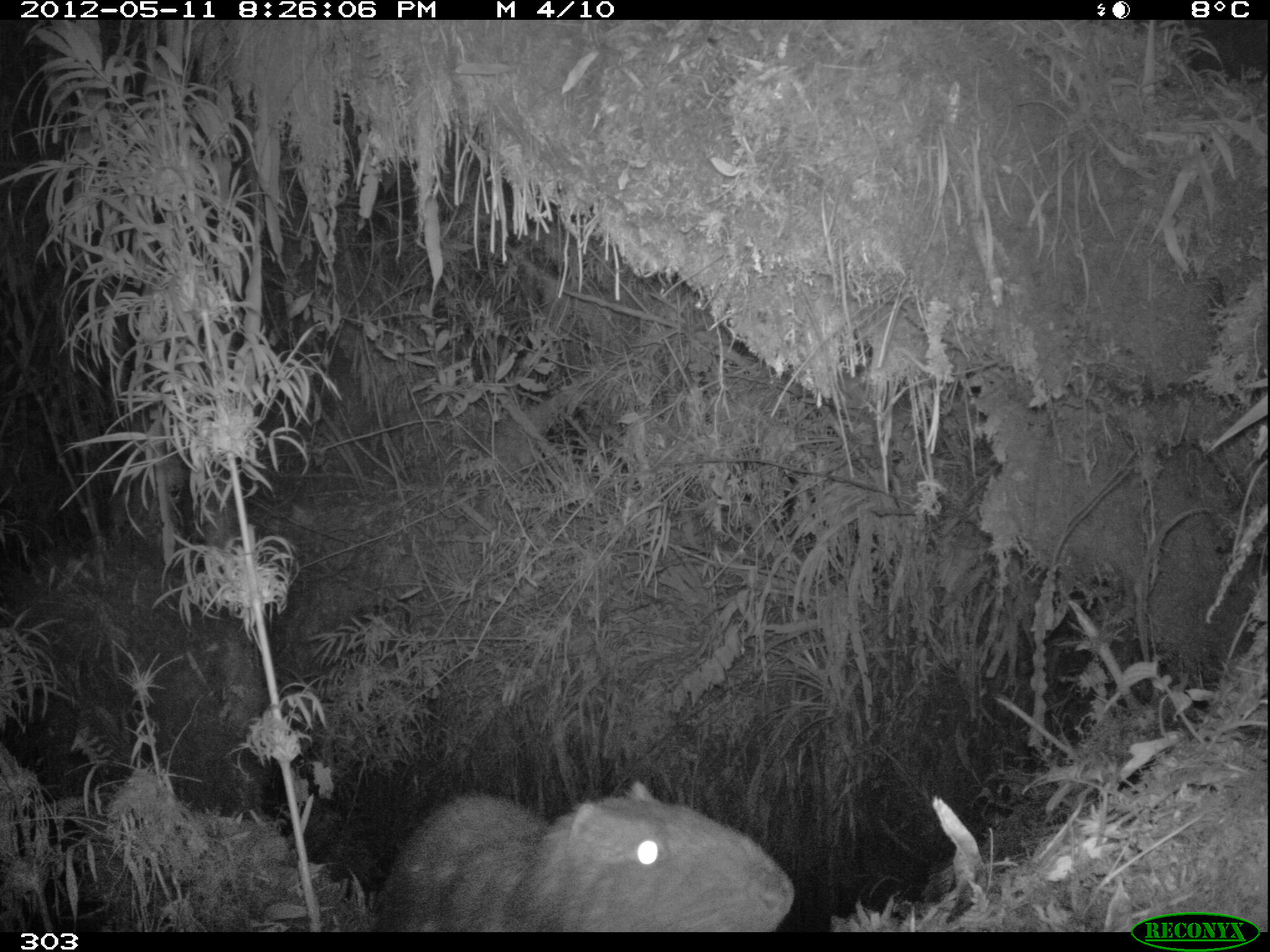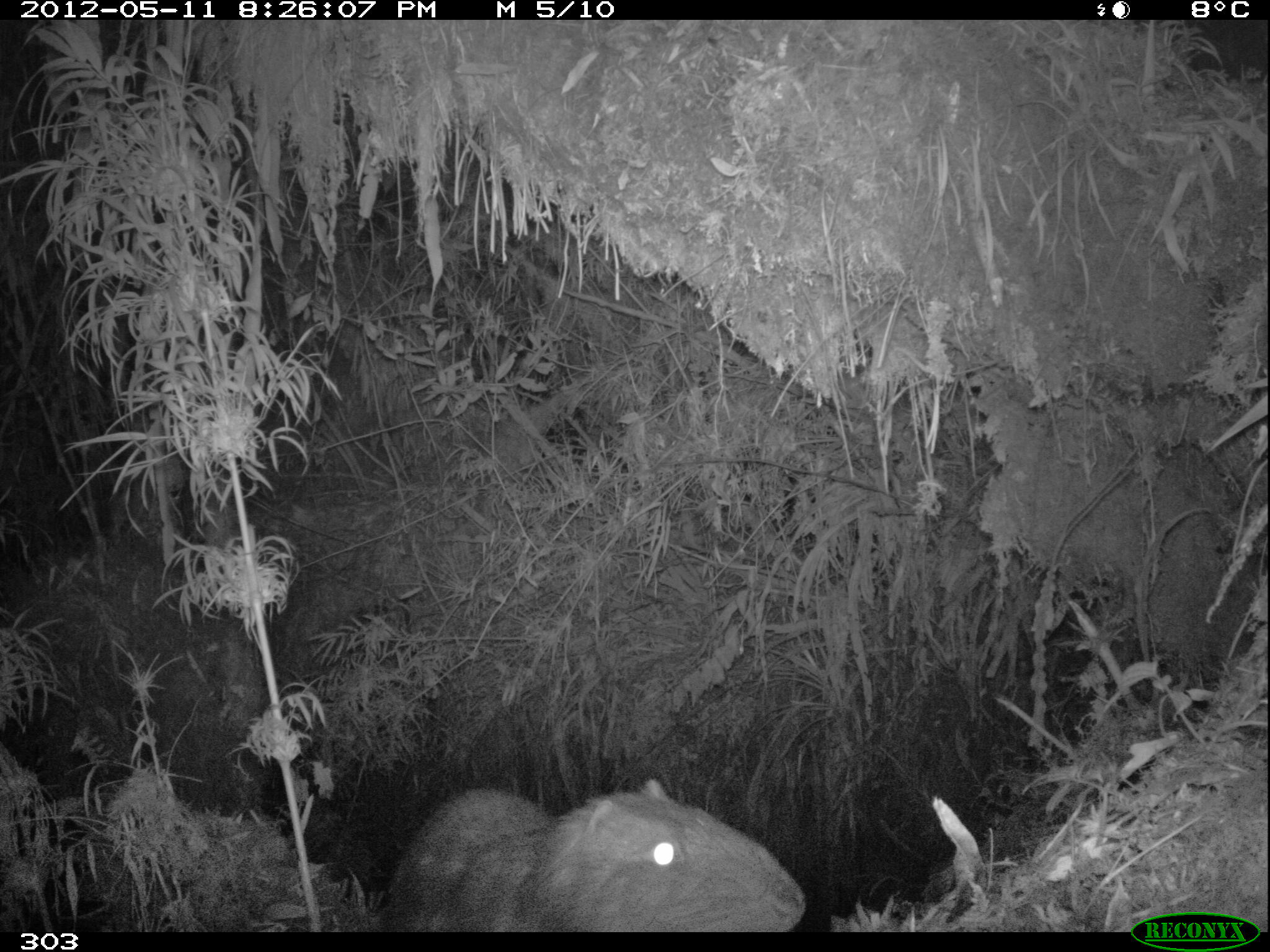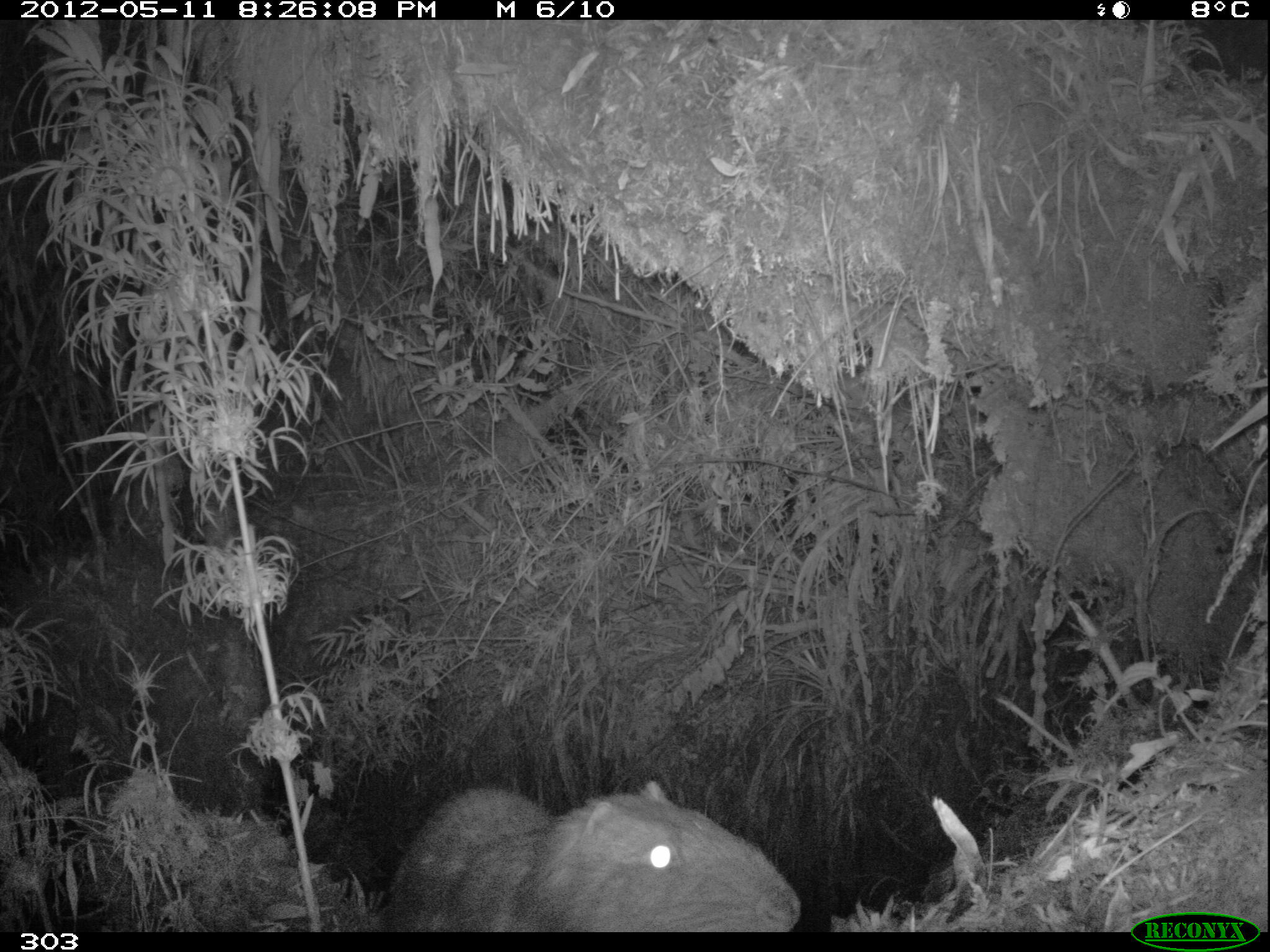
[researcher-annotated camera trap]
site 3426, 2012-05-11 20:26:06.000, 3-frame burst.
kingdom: Animalia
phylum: Chordata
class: Mammalia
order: Rodentia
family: Cuniculidae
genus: Cuniculus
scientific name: Cuniculus taczanowskii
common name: mountain paca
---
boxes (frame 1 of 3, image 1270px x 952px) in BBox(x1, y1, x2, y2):
cuniculus taczanowskii: BBox(370, 780, 795, 932)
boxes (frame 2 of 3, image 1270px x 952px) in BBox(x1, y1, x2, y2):
cuniculus taczanowskii: BBox(382, 776, 806, 932)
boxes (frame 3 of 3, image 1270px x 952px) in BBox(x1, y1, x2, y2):
cuniculus taczanowskii: BBox(381, 779, 801, 931)